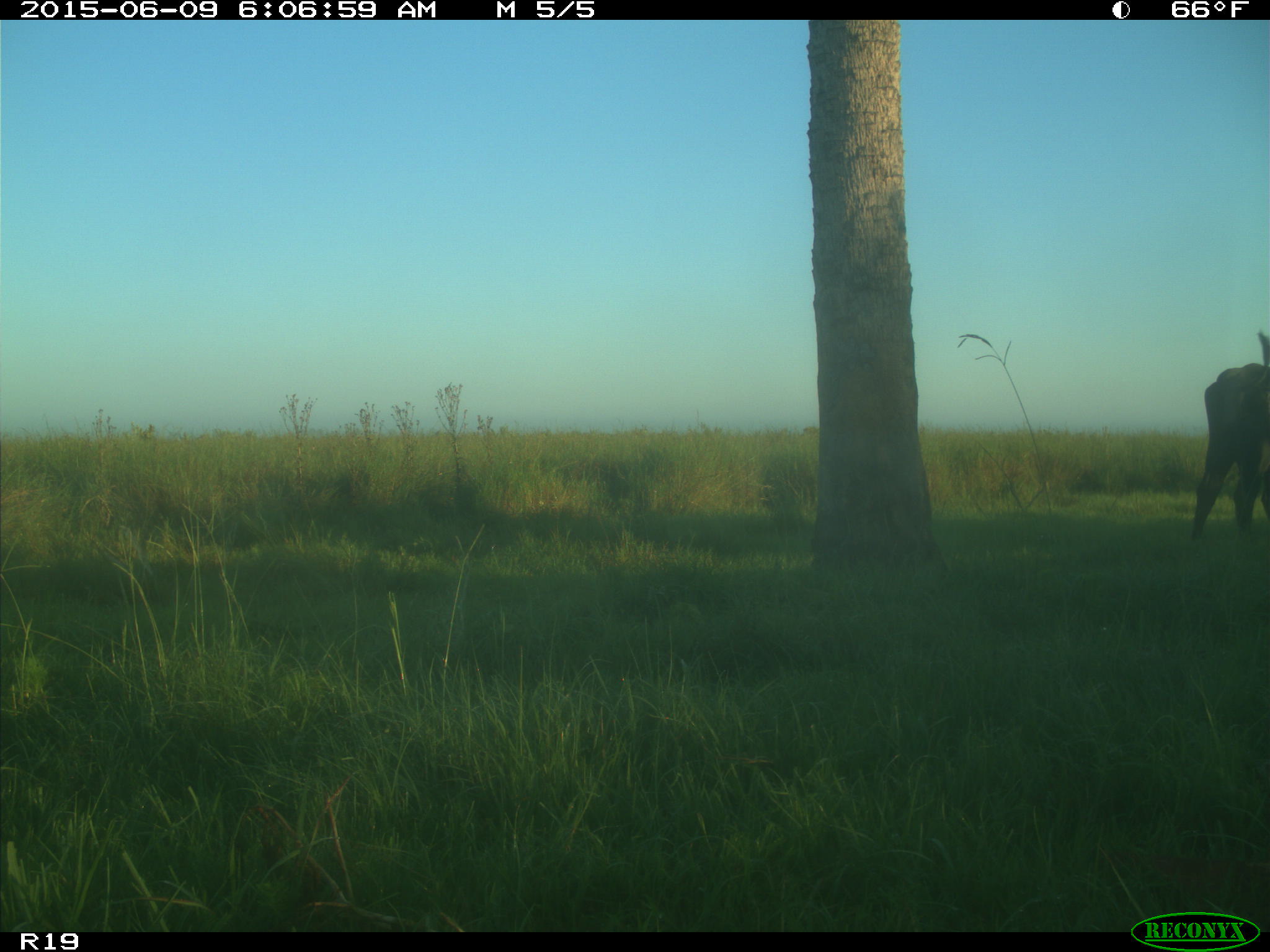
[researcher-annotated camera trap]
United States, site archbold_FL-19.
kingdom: Animalia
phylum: Chordata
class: Mammalia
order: Artiodactyla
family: Bovidae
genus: Bos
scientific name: Bos taurus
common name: domestic cow